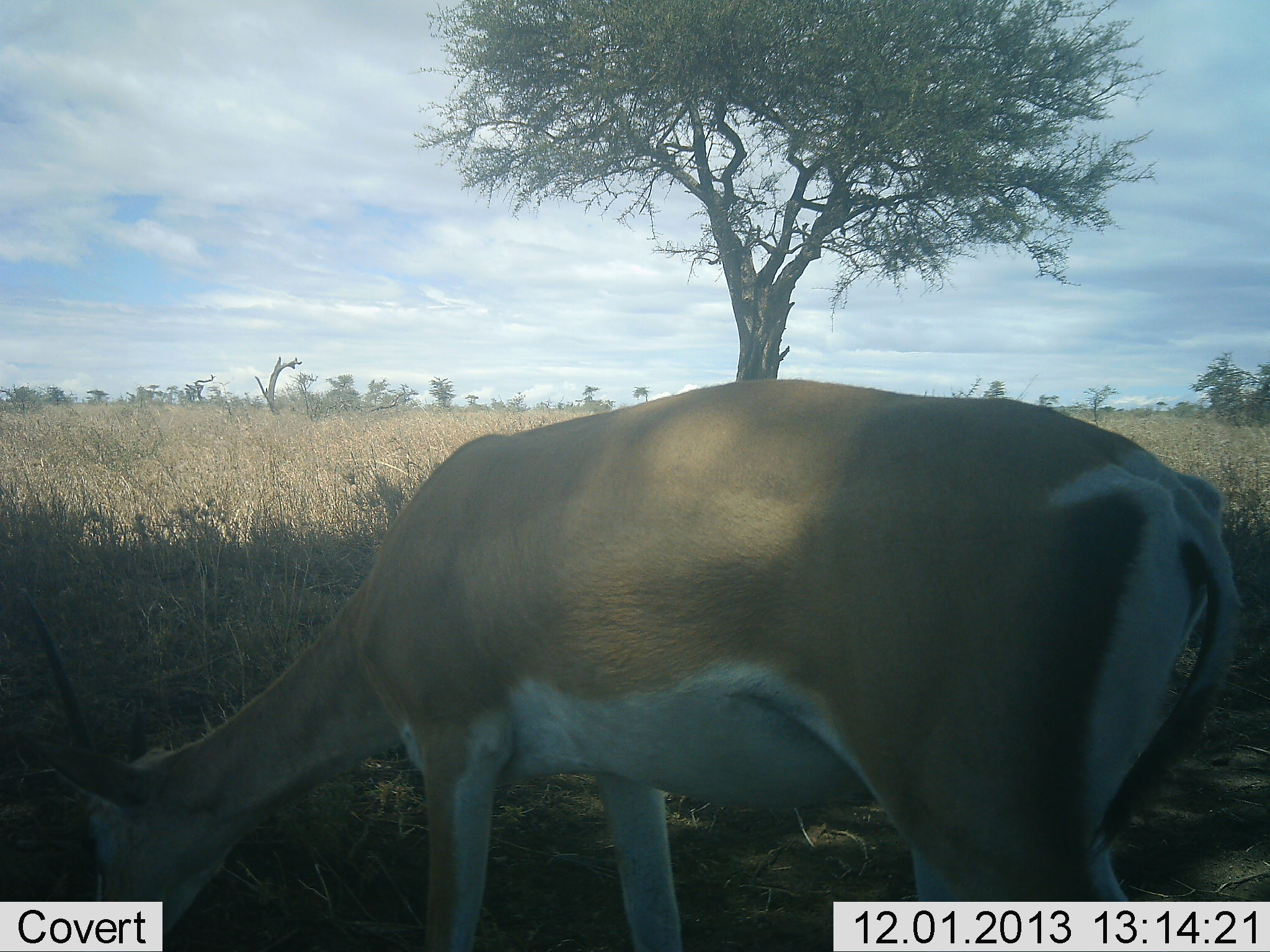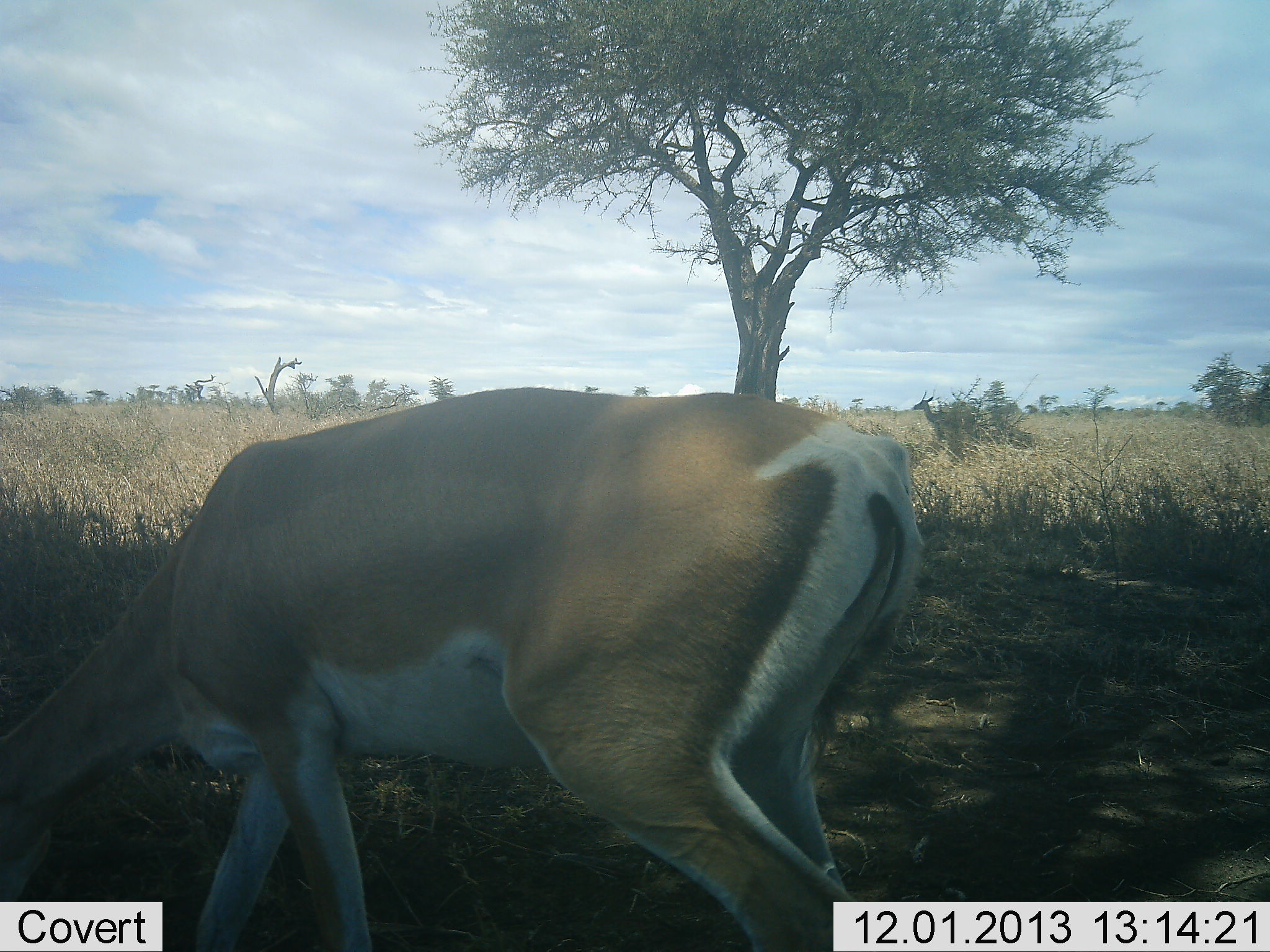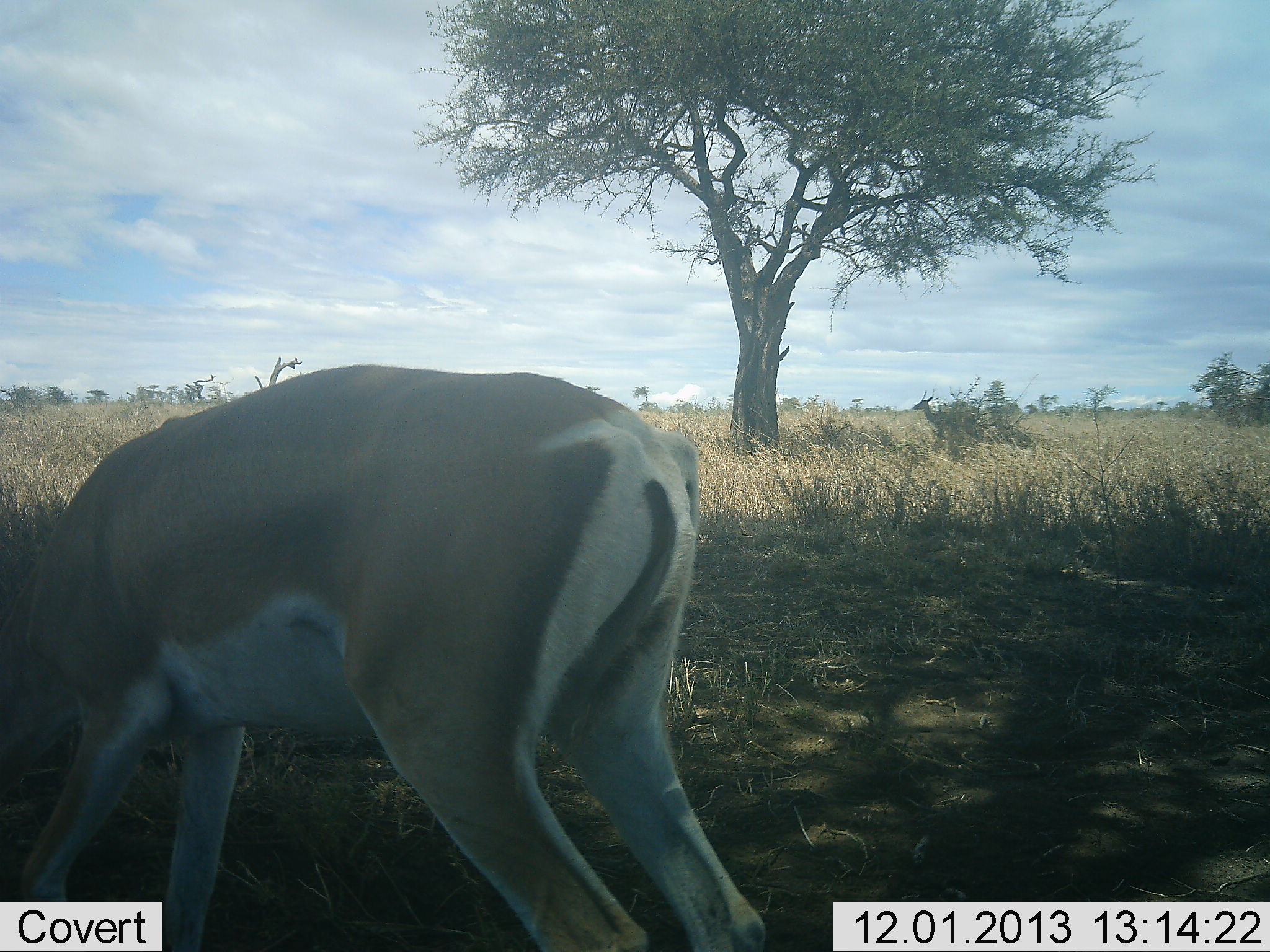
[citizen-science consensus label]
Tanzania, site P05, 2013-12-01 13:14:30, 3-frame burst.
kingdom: Animalia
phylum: Chordata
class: Mammalia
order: Artiodactyla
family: Bovidae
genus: Nanger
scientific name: Nanger granti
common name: grant's gazelle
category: gazellegrants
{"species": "gazellegrants (grant's gazelle) (Nanger granti)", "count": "1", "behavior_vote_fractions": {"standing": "40%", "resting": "0%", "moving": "30%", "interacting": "0%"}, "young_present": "0%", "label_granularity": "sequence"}